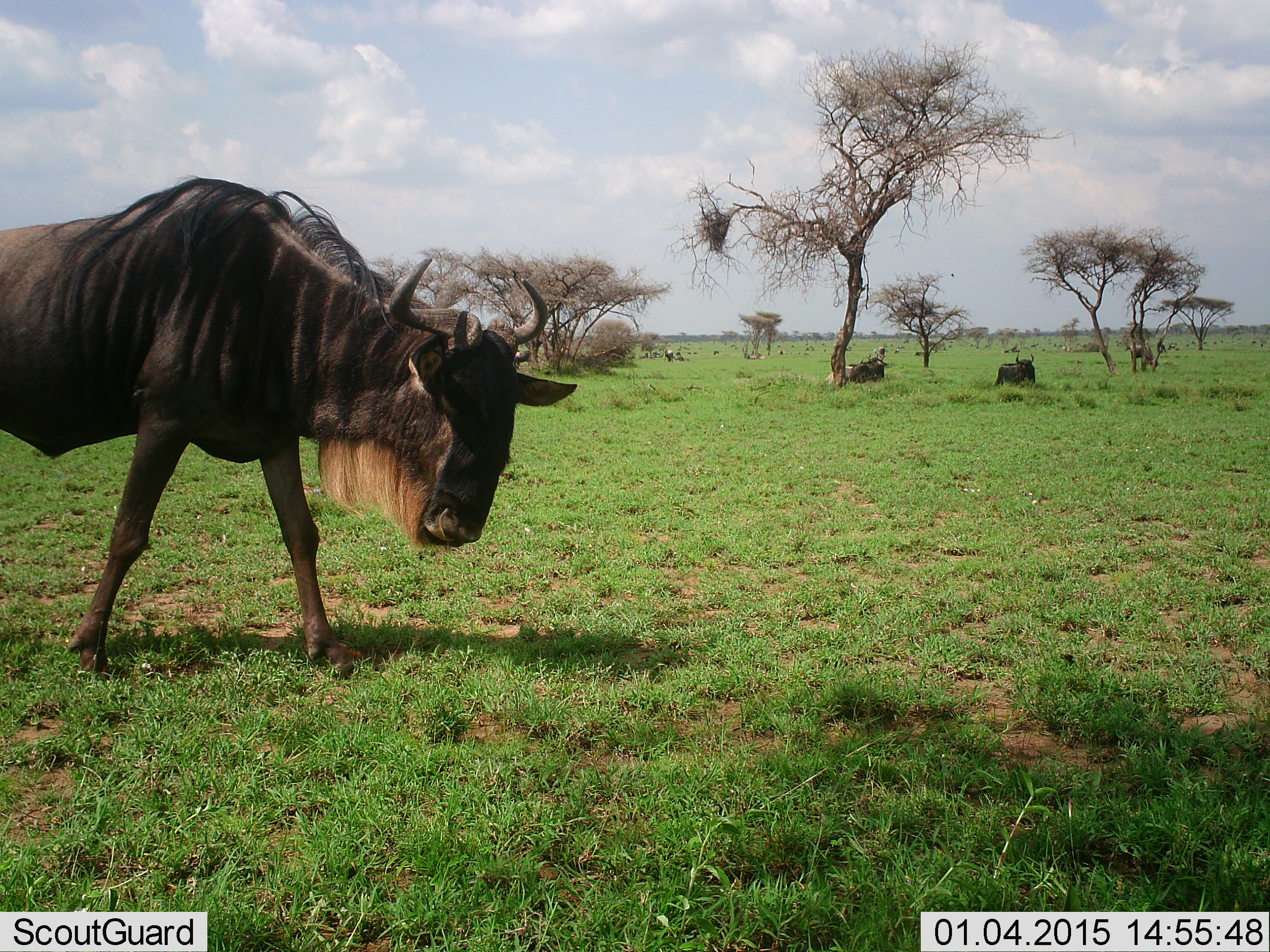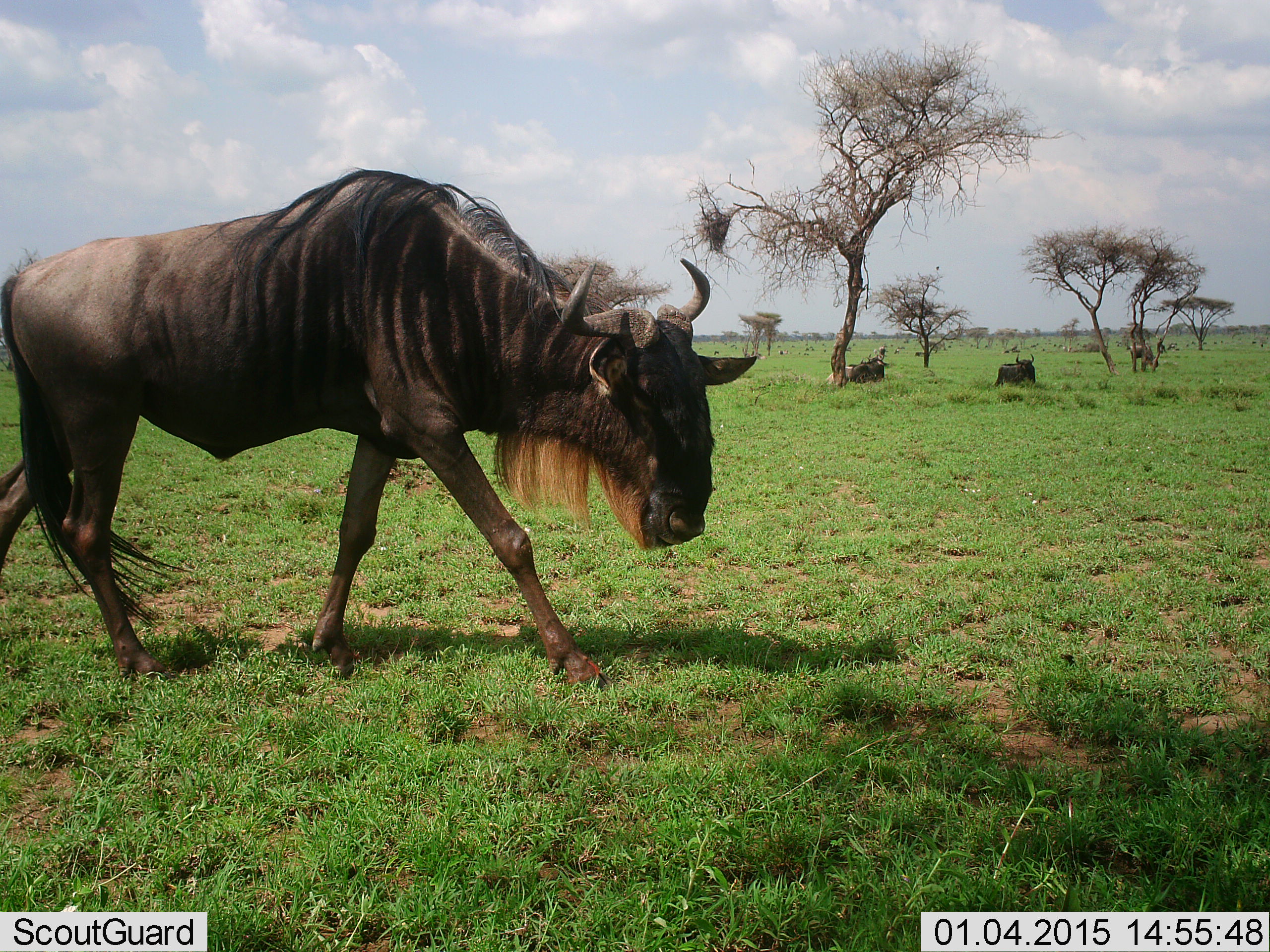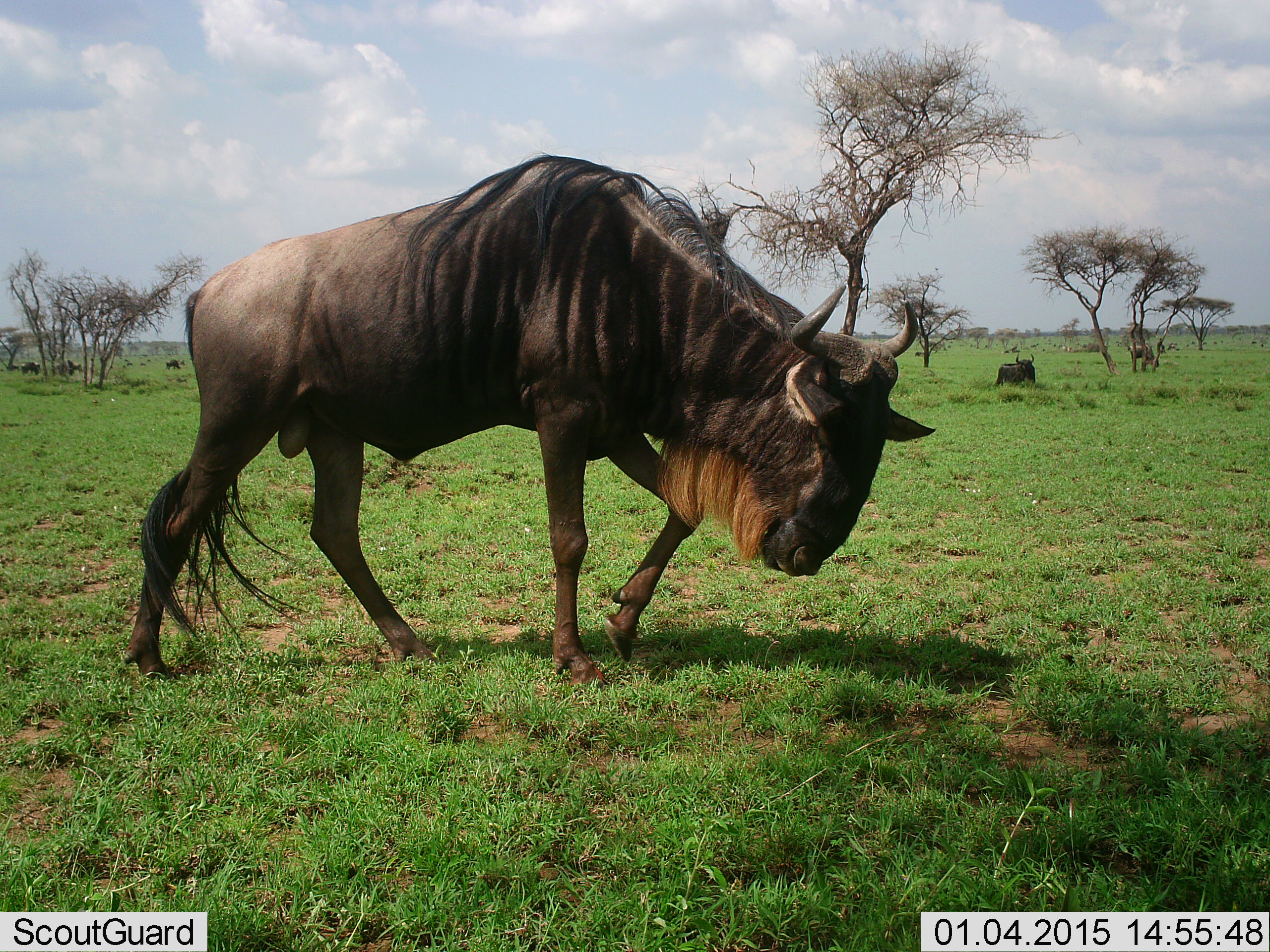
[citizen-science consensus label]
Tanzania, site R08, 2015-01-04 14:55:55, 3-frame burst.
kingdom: Animalia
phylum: Chordata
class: Mammalia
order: Artiodactyla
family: Bovidae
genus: Connochaetes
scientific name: Connochaetes taurinus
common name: blue wildebeest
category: wildebeest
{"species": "wildebeest (blue wildebeest) (Connochaetes taurinus)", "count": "3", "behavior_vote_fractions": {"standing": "10%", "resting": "90%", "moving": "100%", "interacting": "0%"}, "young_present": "0%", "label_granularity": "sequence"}